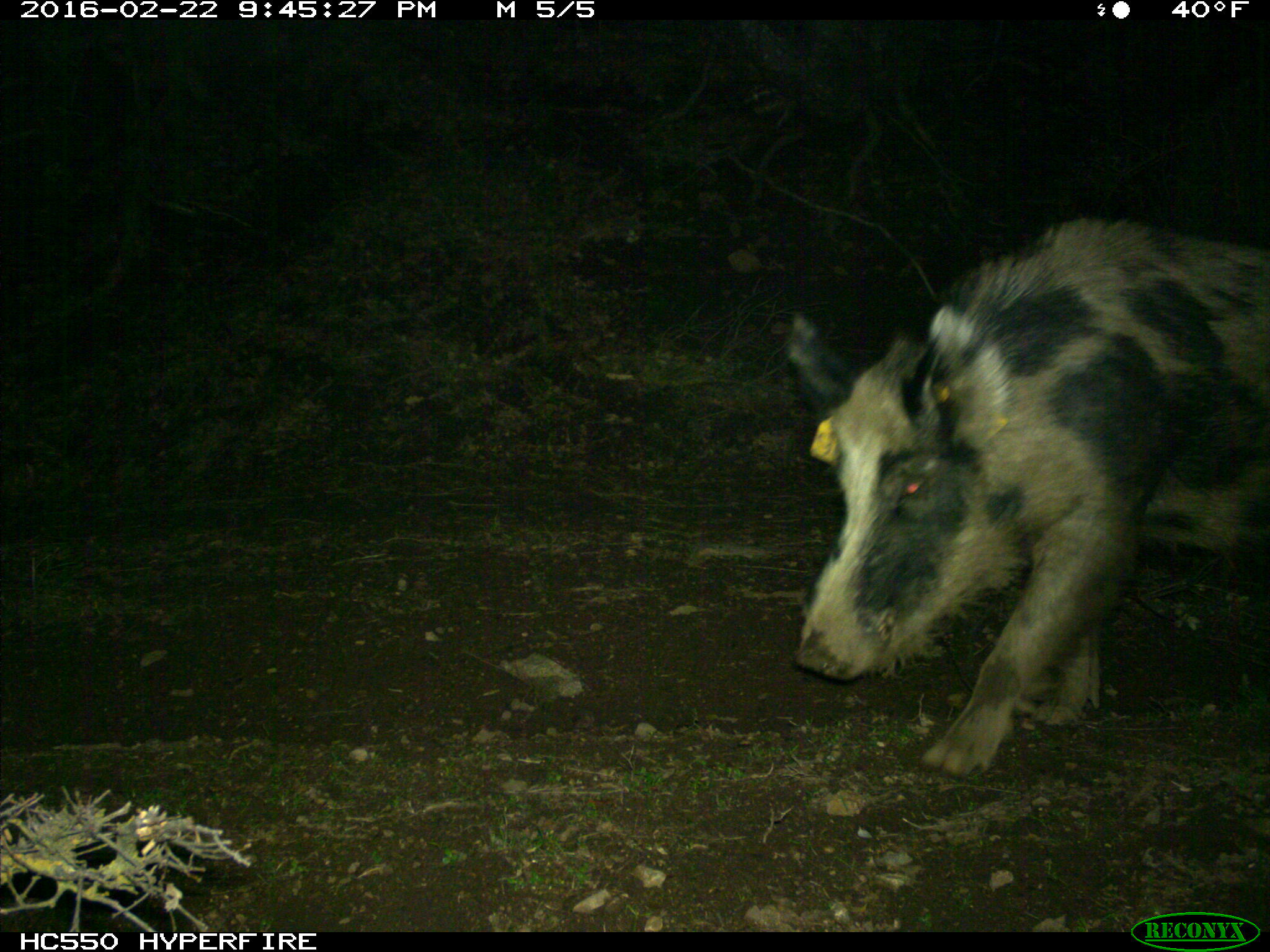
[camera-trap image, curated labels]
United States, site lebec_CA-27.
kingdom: Animalia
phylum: Chordata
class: Mammalia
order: Artiodactyla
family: Suidae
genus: Sus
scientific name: Sus scrofa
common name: wild boar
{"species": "Sus scrofa (wild boar)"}